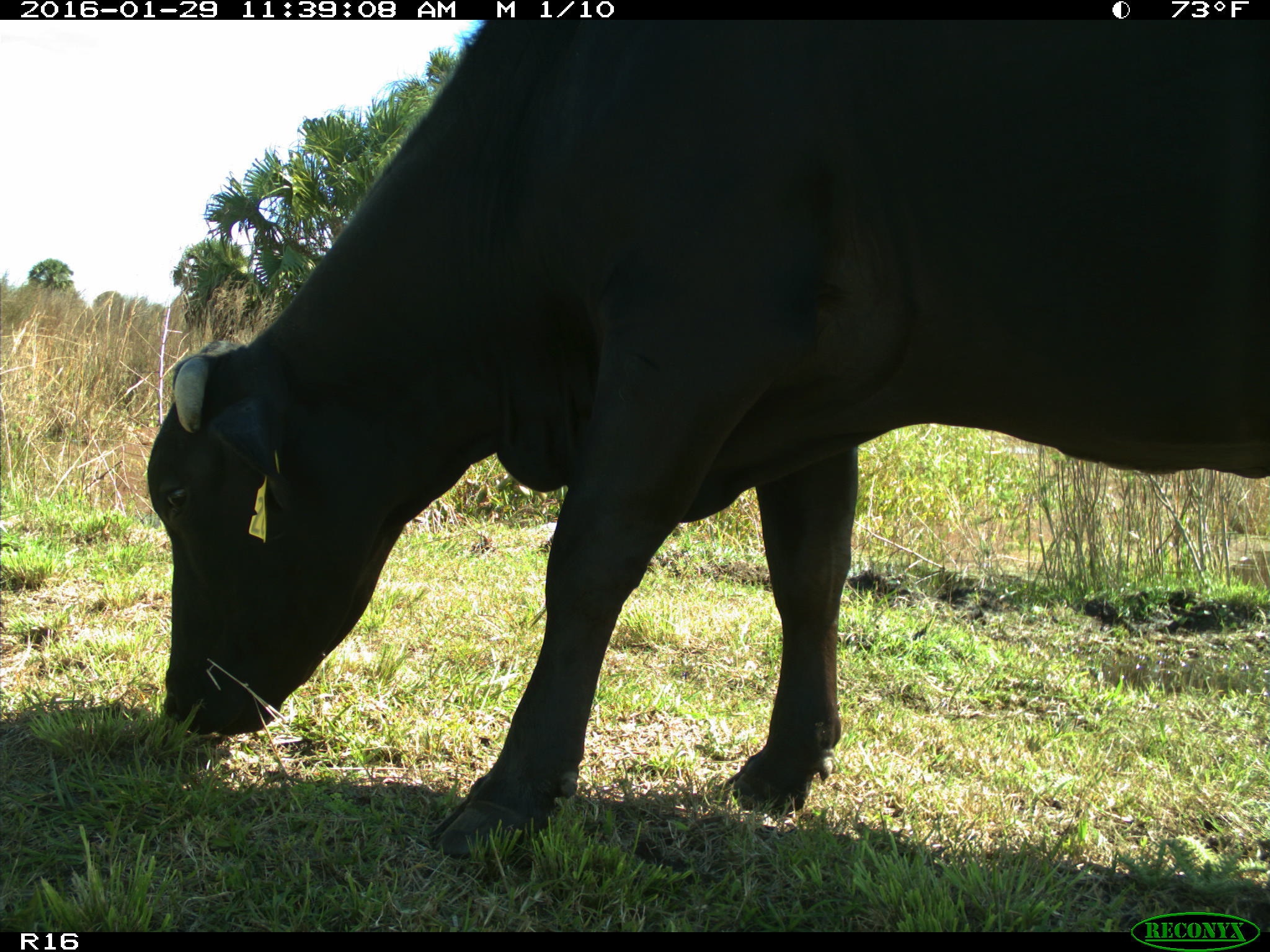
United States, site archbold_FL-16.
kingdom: Animalia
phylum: Chordata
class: Mammalia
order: Artiodactyla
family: Bovidae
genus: Bos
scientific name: Bos taurus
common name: domestic cow